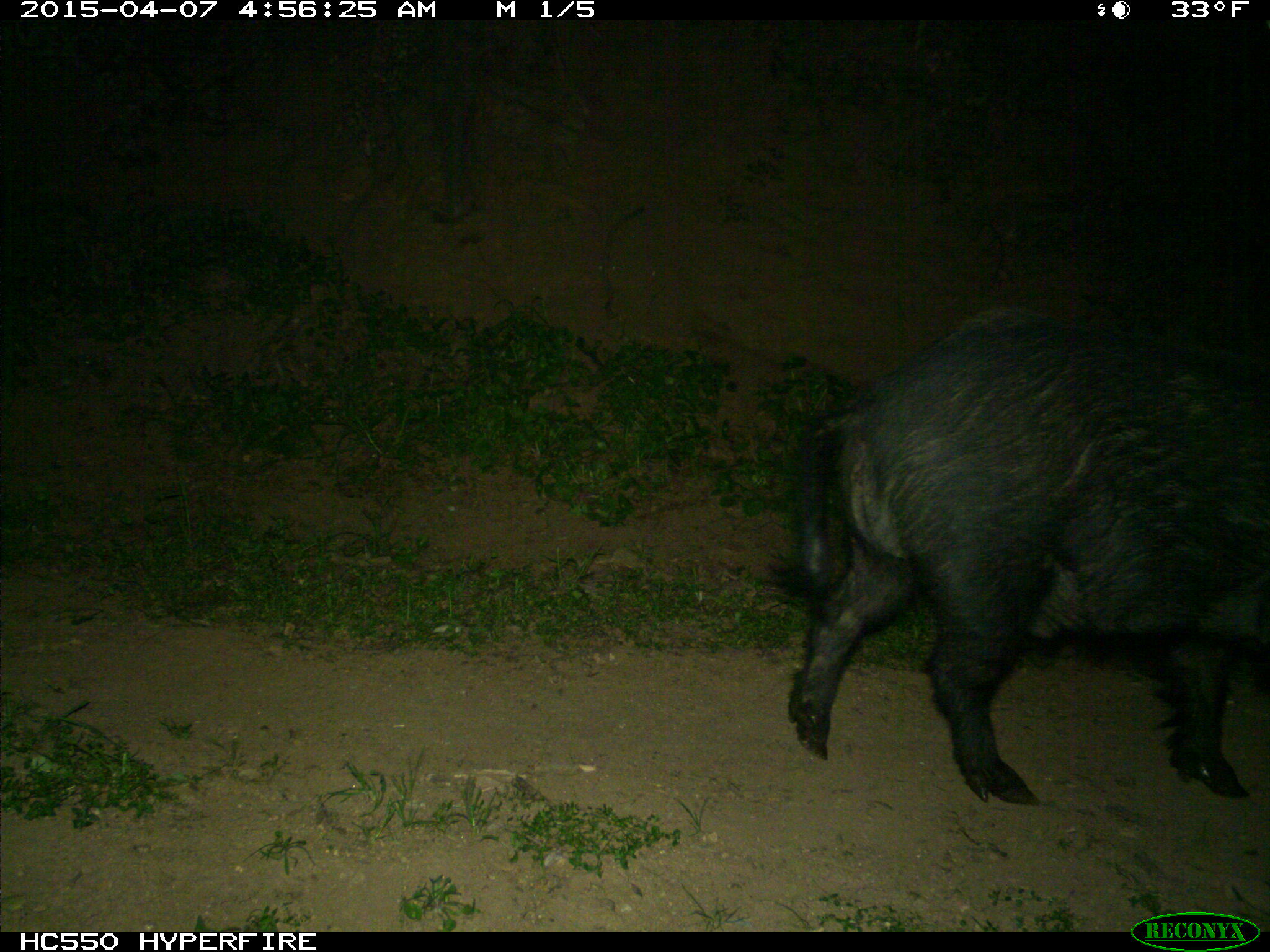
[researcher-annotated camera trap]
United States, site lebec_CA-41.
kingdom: Animalia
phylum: Chordata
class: Mammalia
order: Artiodactyla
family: Suidae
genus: Sus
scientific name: Sus scrofa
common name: wild boar